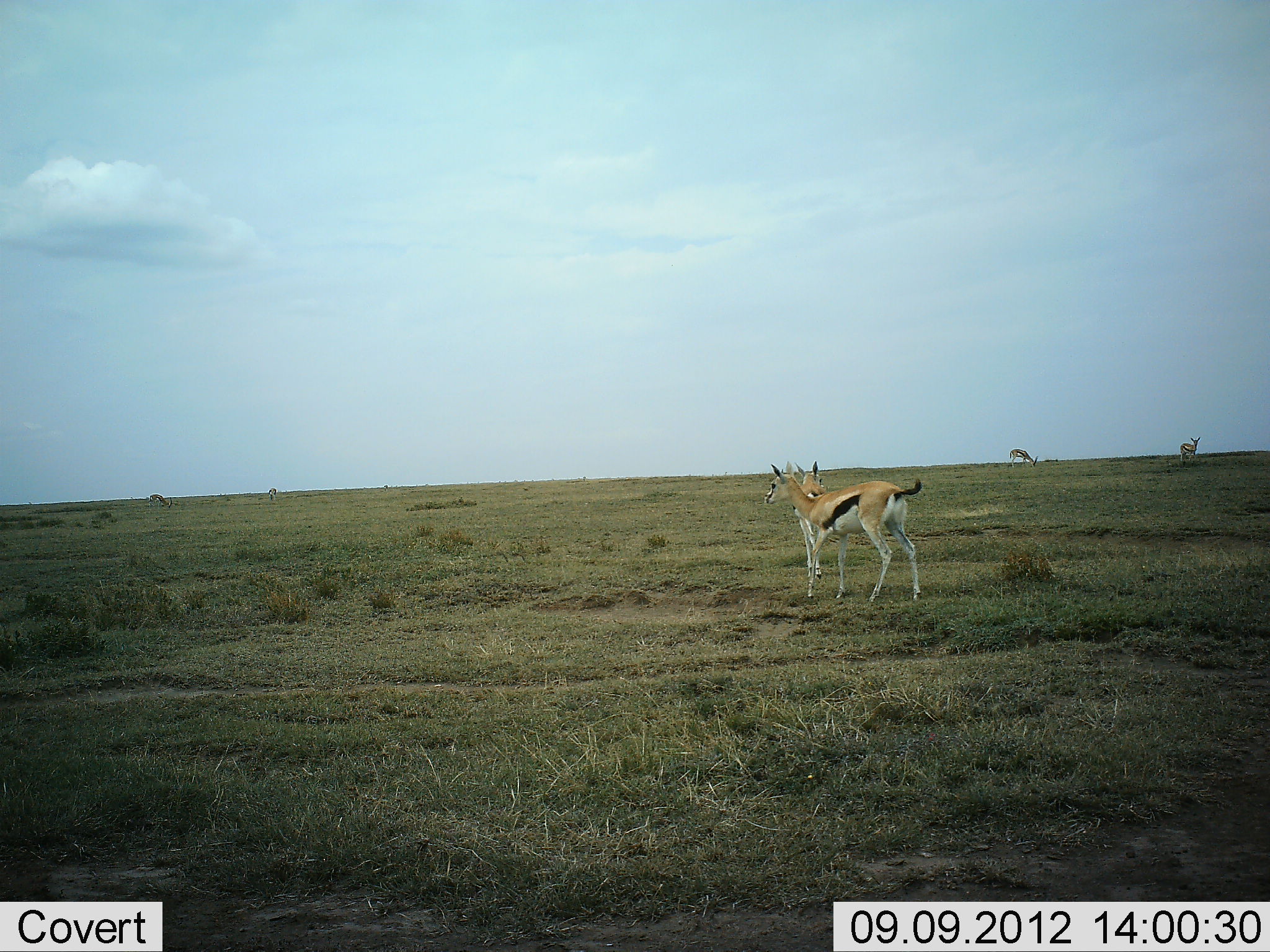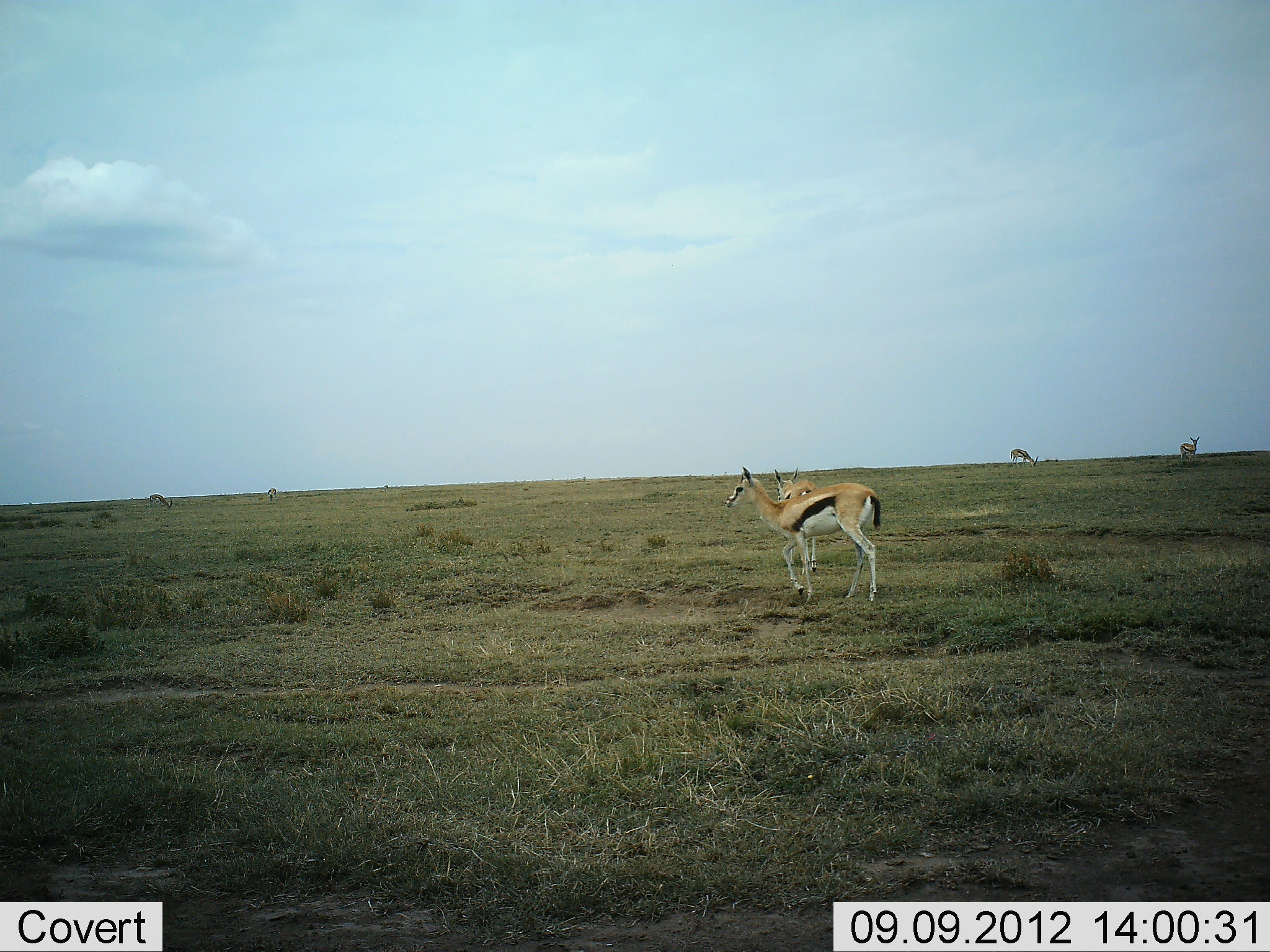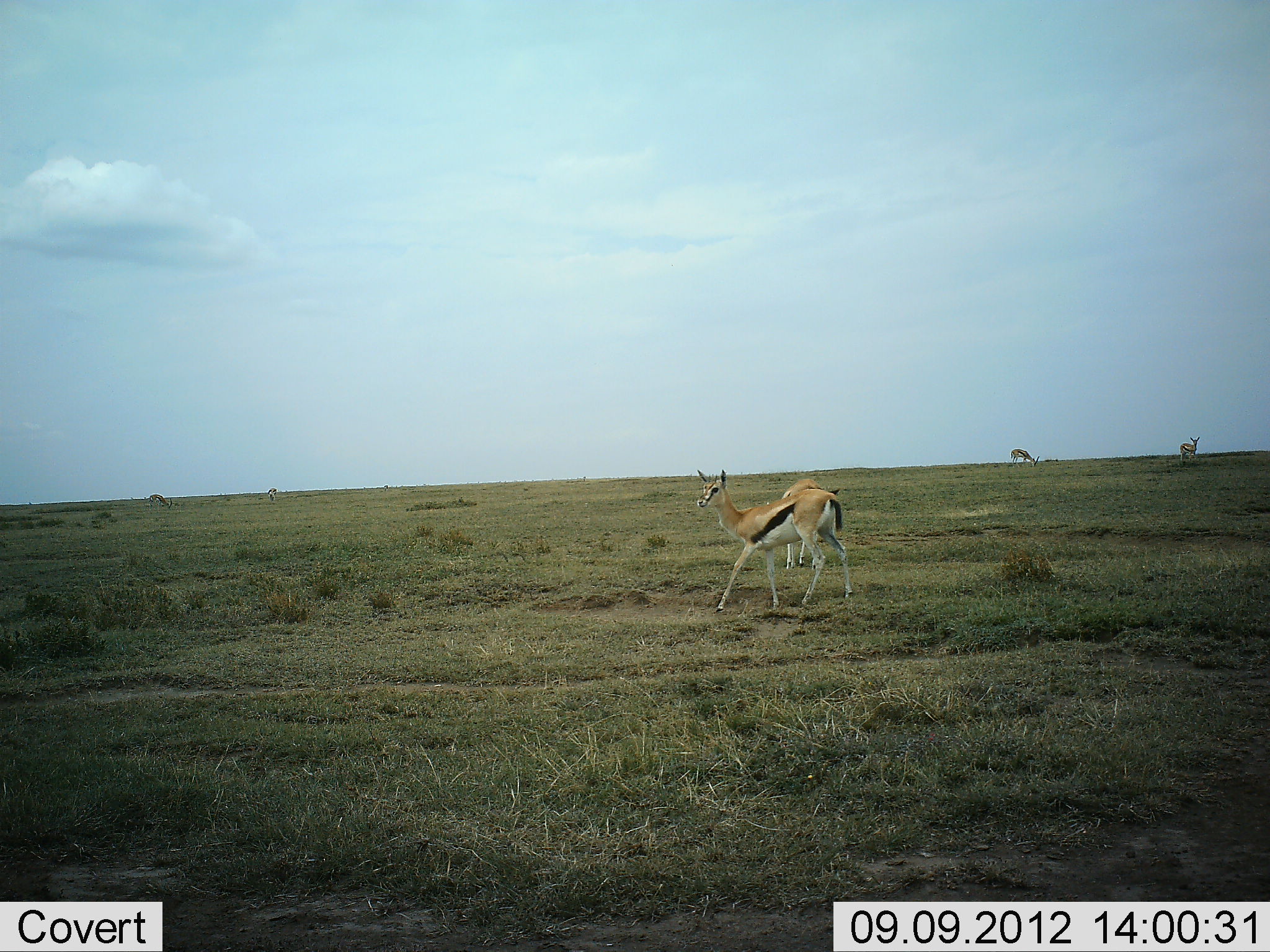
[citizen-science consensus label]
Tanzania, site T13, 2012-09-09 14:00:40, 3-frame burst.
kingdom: Animalia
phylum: Chordata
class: Mammalia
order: Artiodactyla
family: Bovidae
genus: Eudorcas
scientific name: Eudorcas thomsonii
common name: thomson's gazelle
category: gazellethomsons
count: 6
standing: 70%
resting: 0%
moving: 90%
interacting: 0%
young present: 0%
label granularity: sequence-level